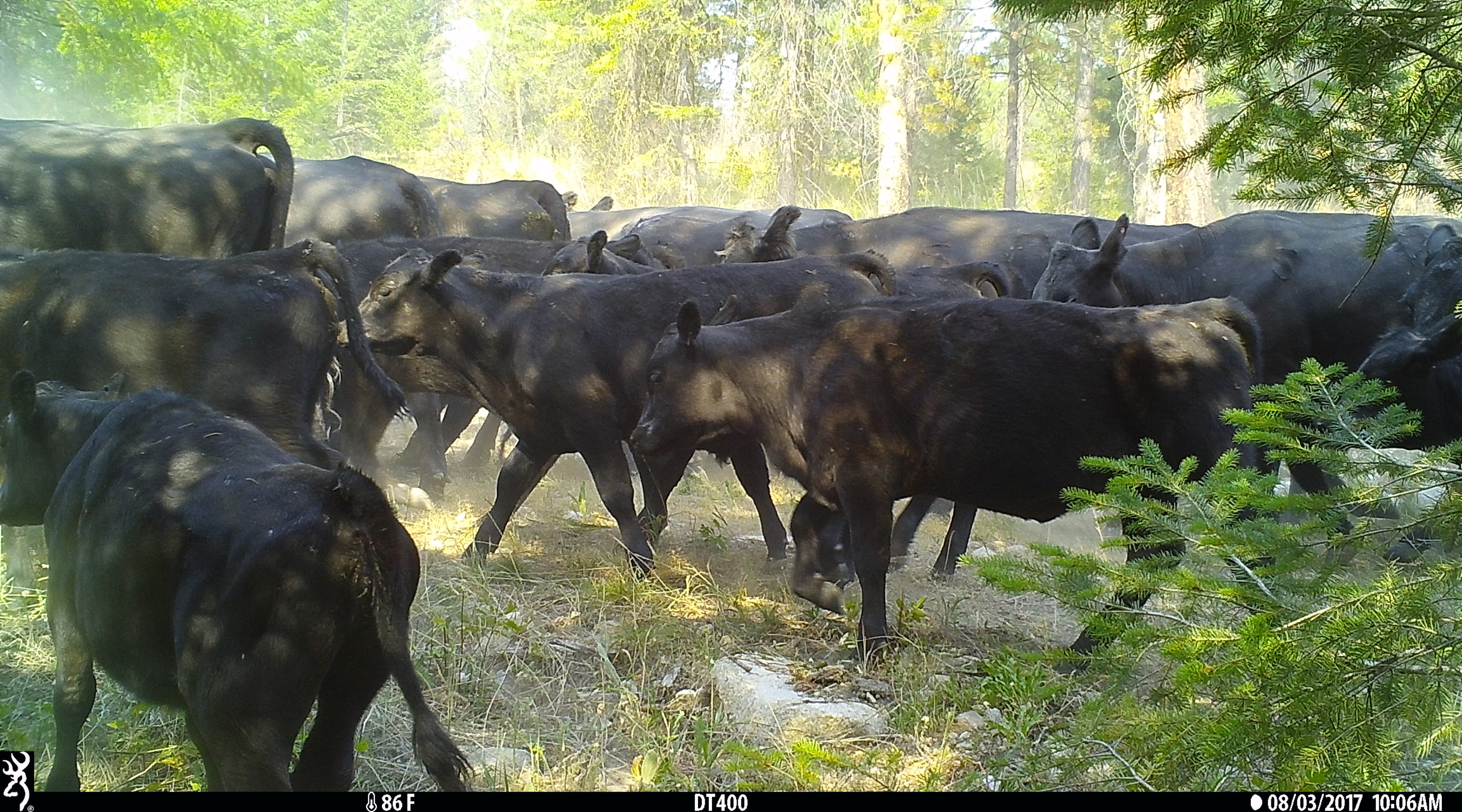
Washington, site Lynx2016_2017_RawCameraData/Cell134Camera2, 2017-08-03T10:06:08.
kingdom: Animalia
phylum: Chordata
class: Mammalia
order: Artiodactyla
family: Bovidae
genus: Bos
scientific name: Bos taurus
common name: domestic cattle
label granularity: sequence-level